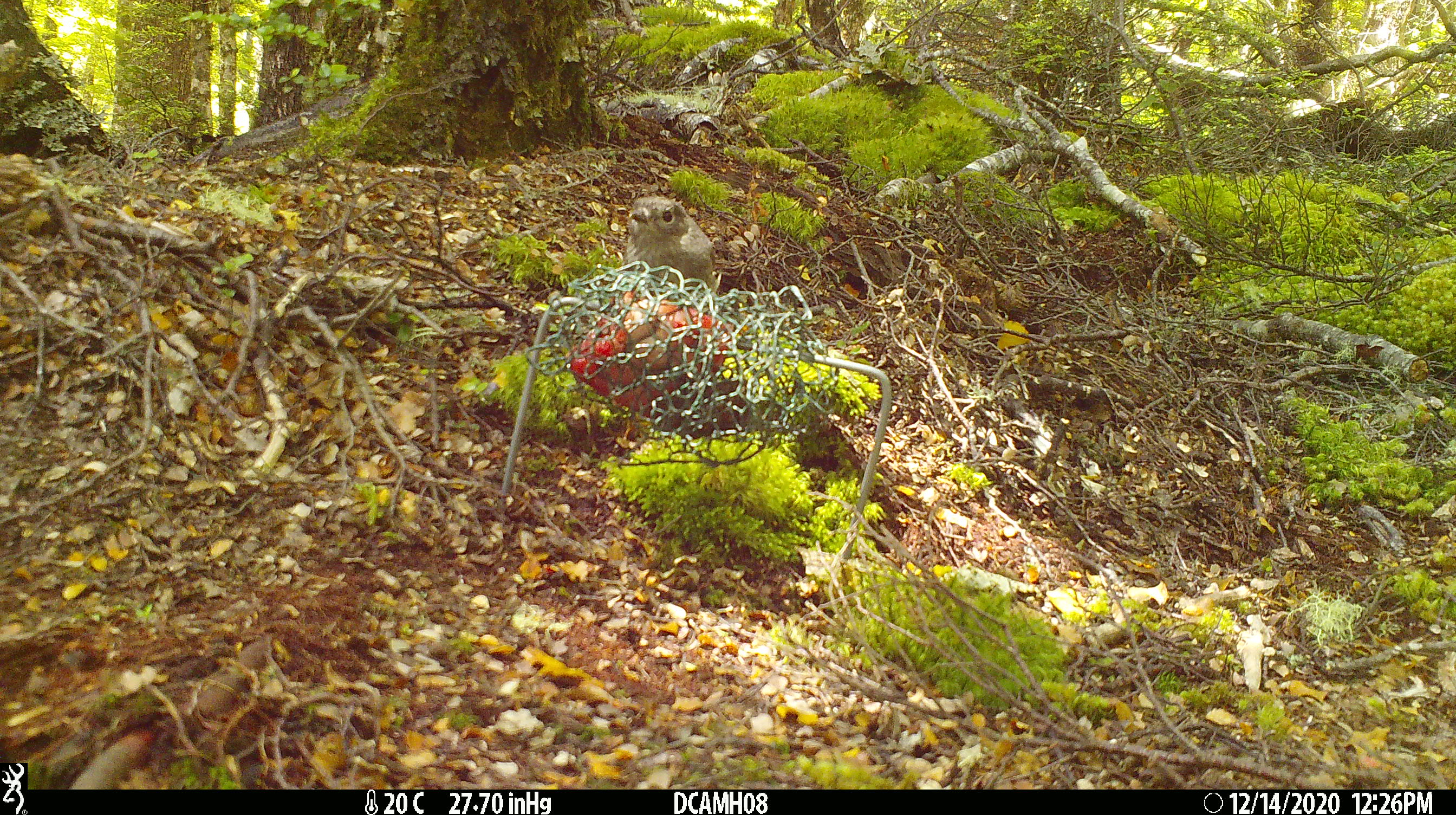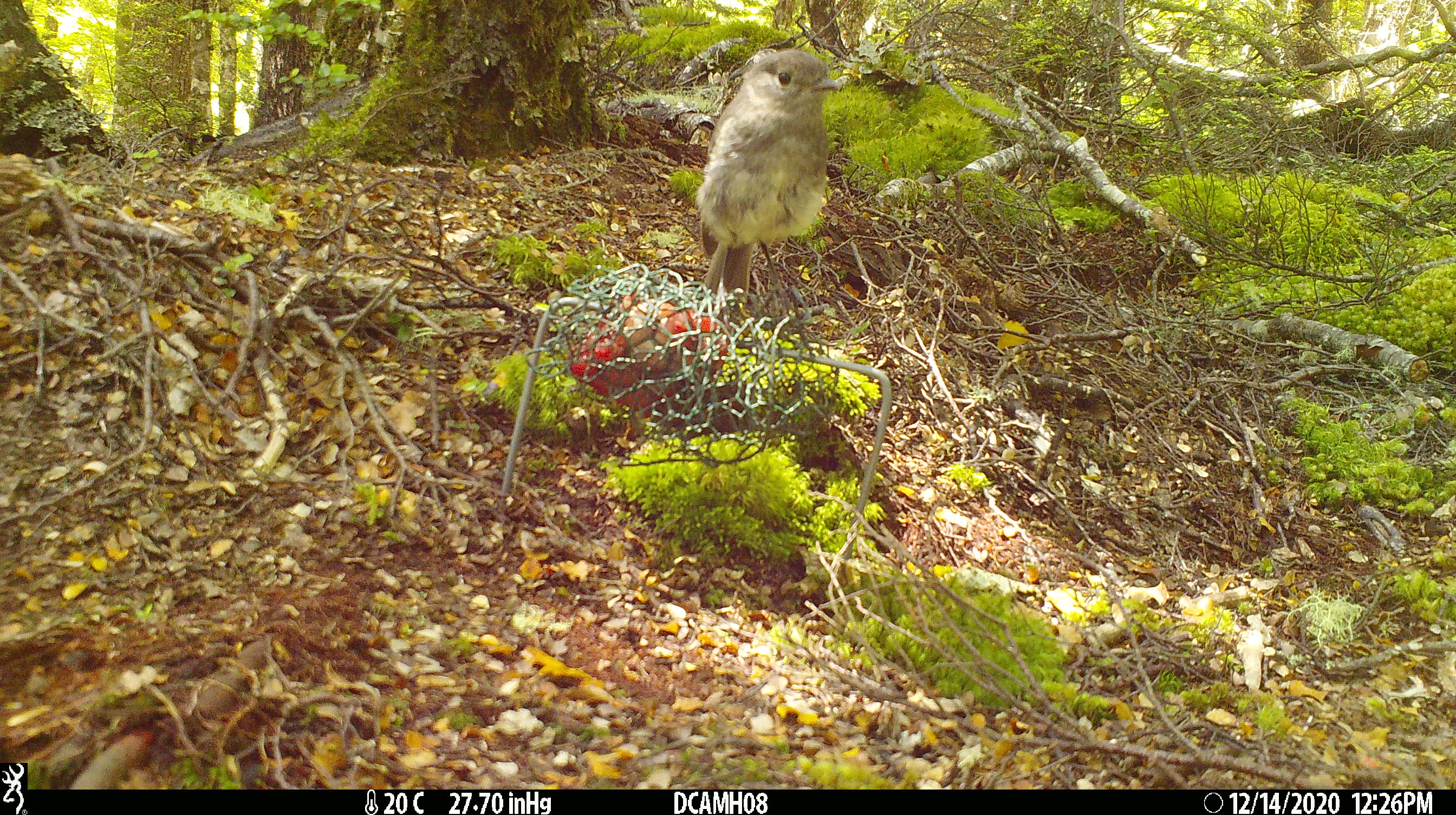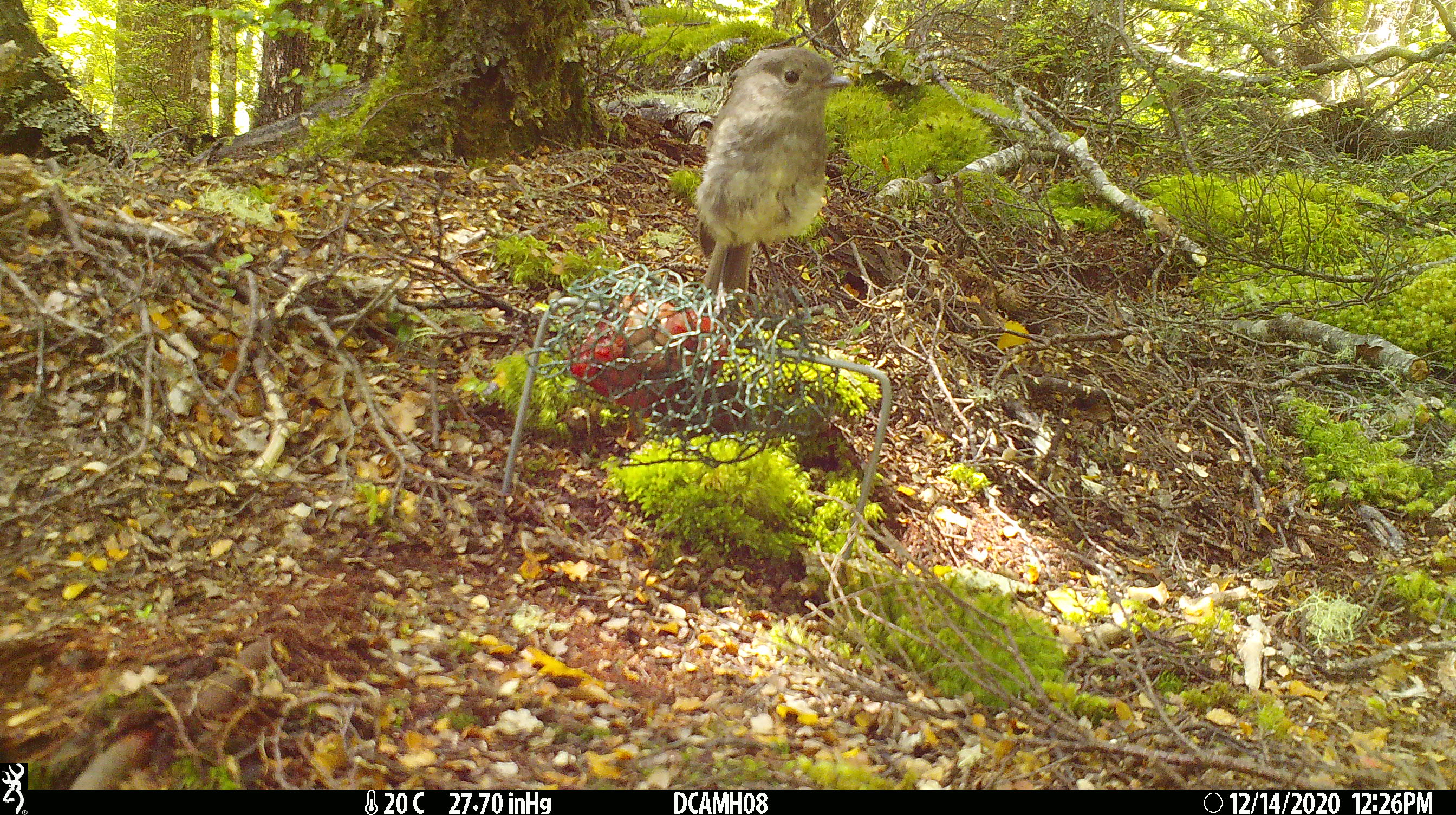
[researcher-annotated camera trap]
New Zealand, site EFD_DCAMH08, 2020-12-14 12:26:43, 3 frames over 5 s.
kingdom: Animalia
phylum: Chordata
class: Aves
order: Passeriformes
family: Petroicidae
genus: Petroica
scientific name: Petroica australis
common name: new zealand robin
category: robin